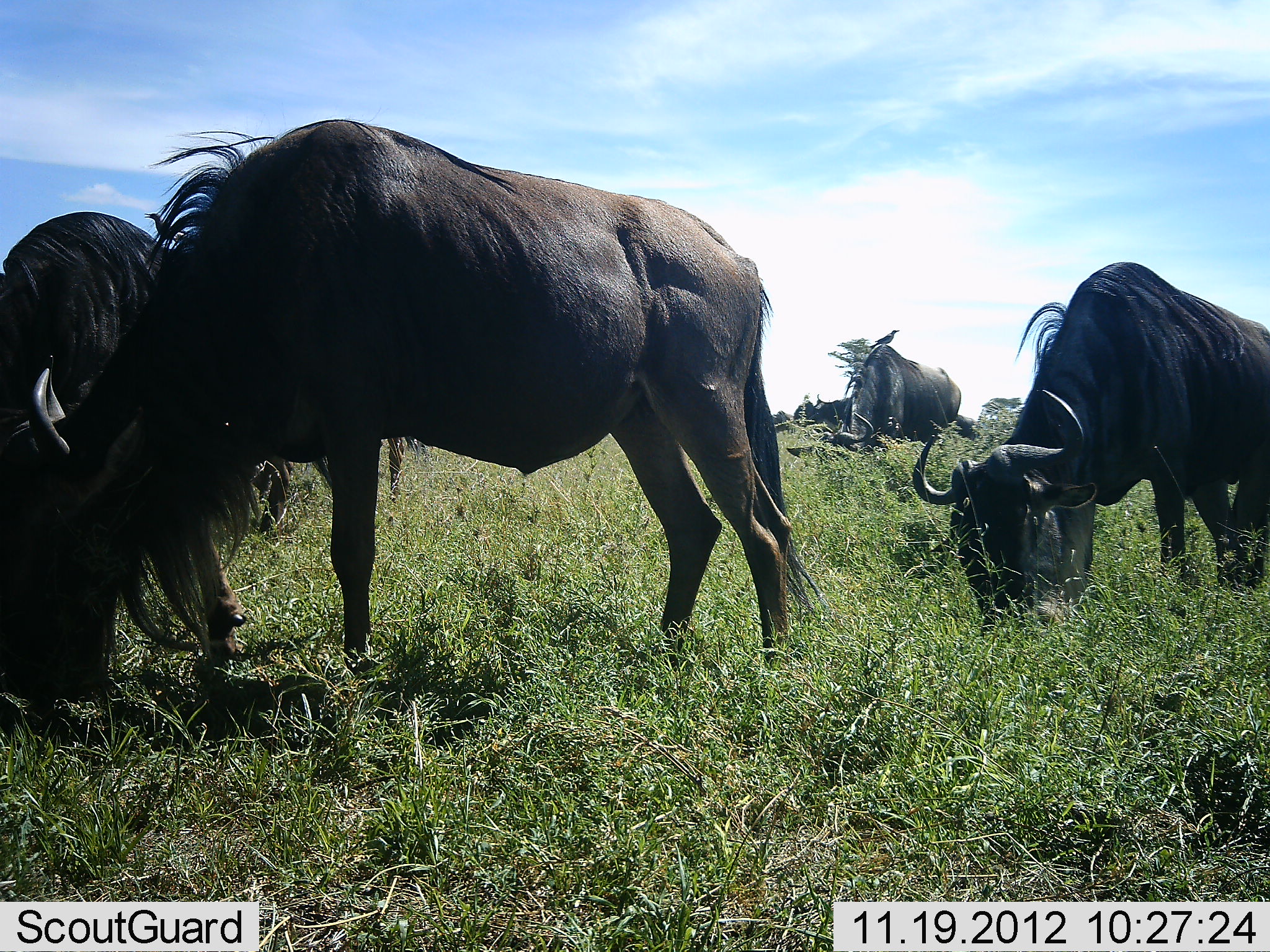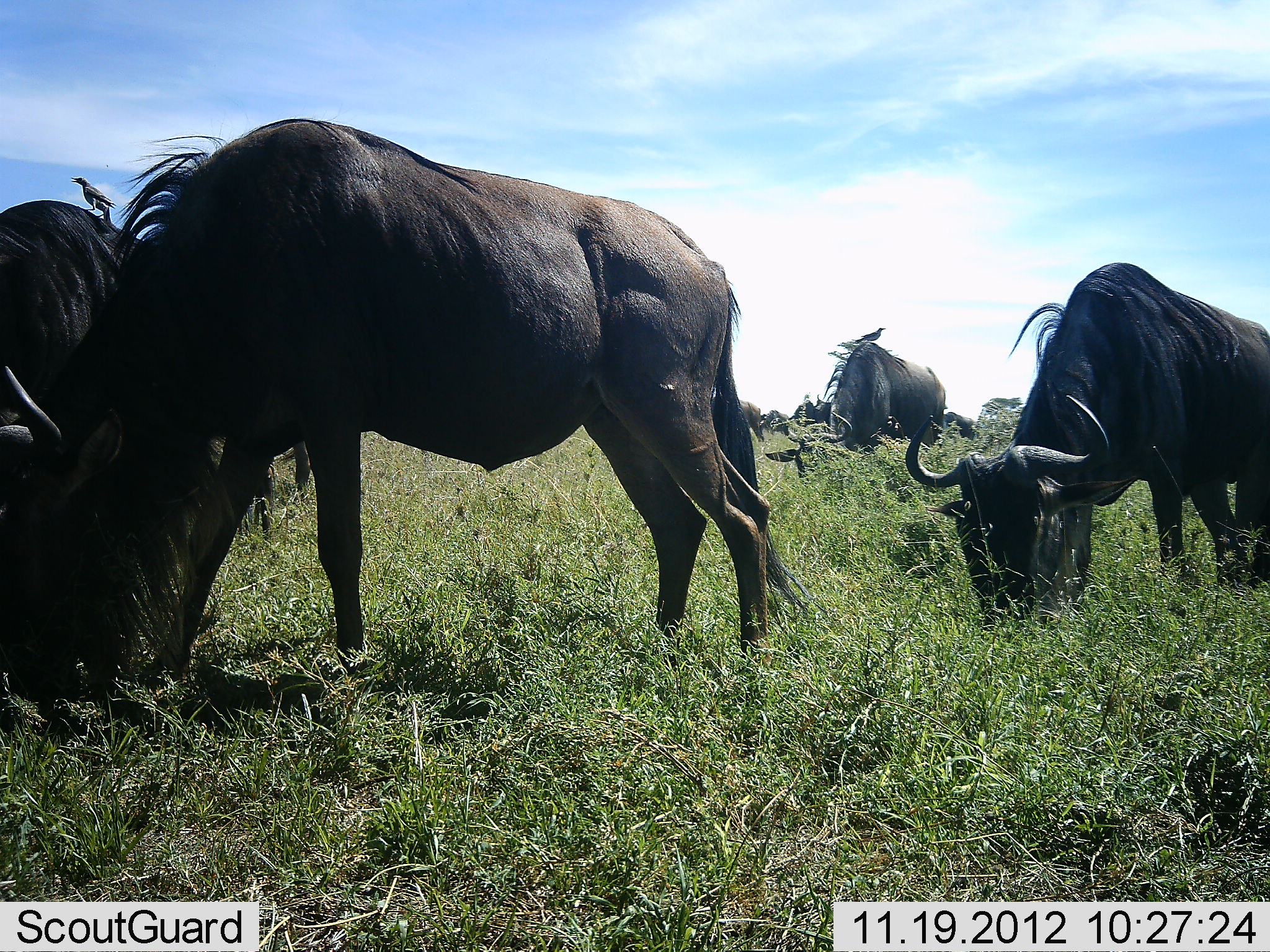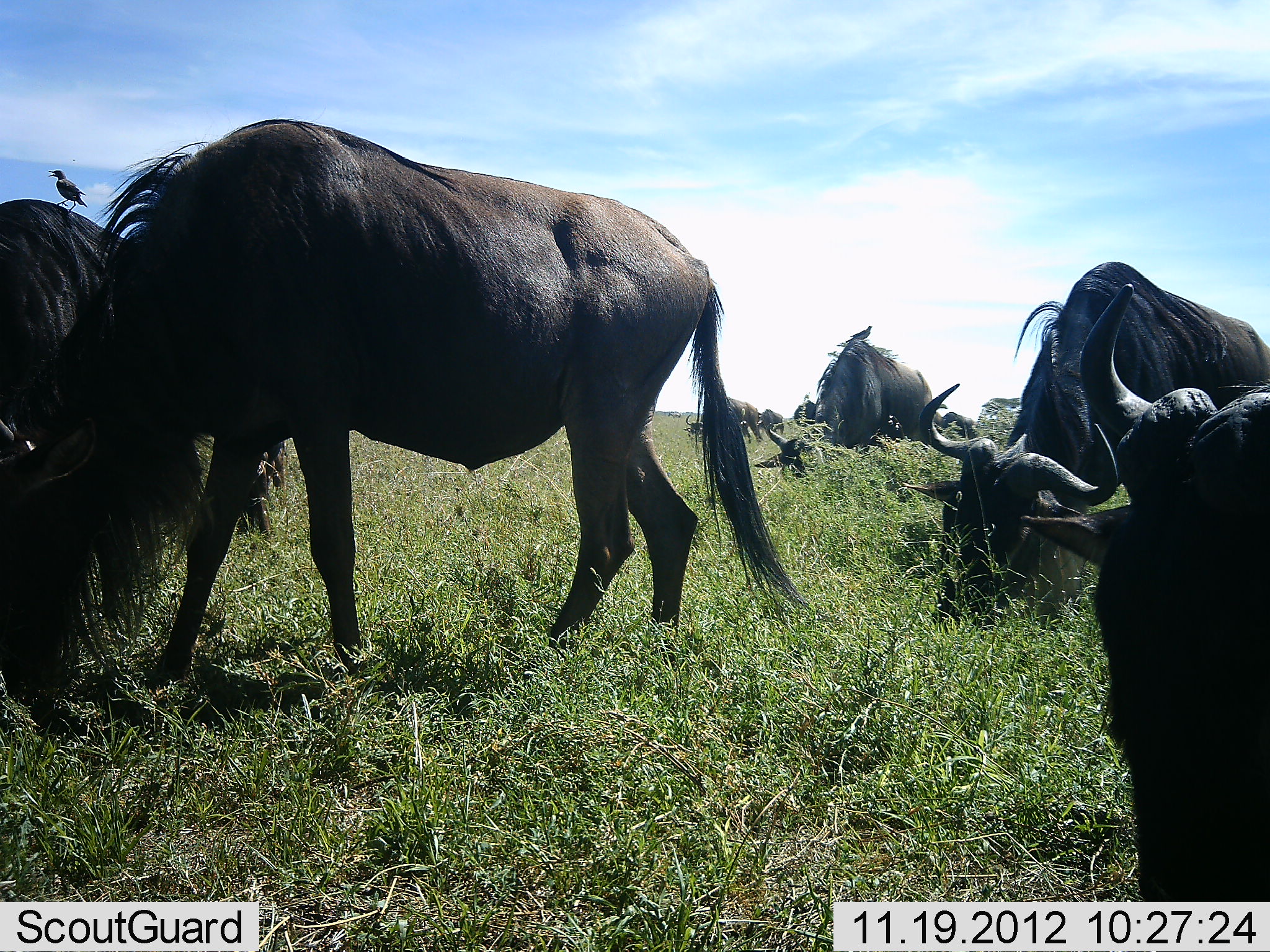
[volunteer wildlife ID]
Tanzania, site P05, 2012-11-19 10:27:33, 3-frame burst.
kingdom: Animalia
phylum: Chordata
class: Mammalia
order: Artiodactyla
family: Bovidae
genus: Connochaetes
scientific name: Connochaetes taurinus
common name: blue wildebeest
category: wildebeest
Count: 7.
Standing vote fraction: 29%.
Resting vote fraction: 0%.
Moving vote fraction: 24%.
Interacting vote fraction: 0%.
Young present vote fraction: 0%.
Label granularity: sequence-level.